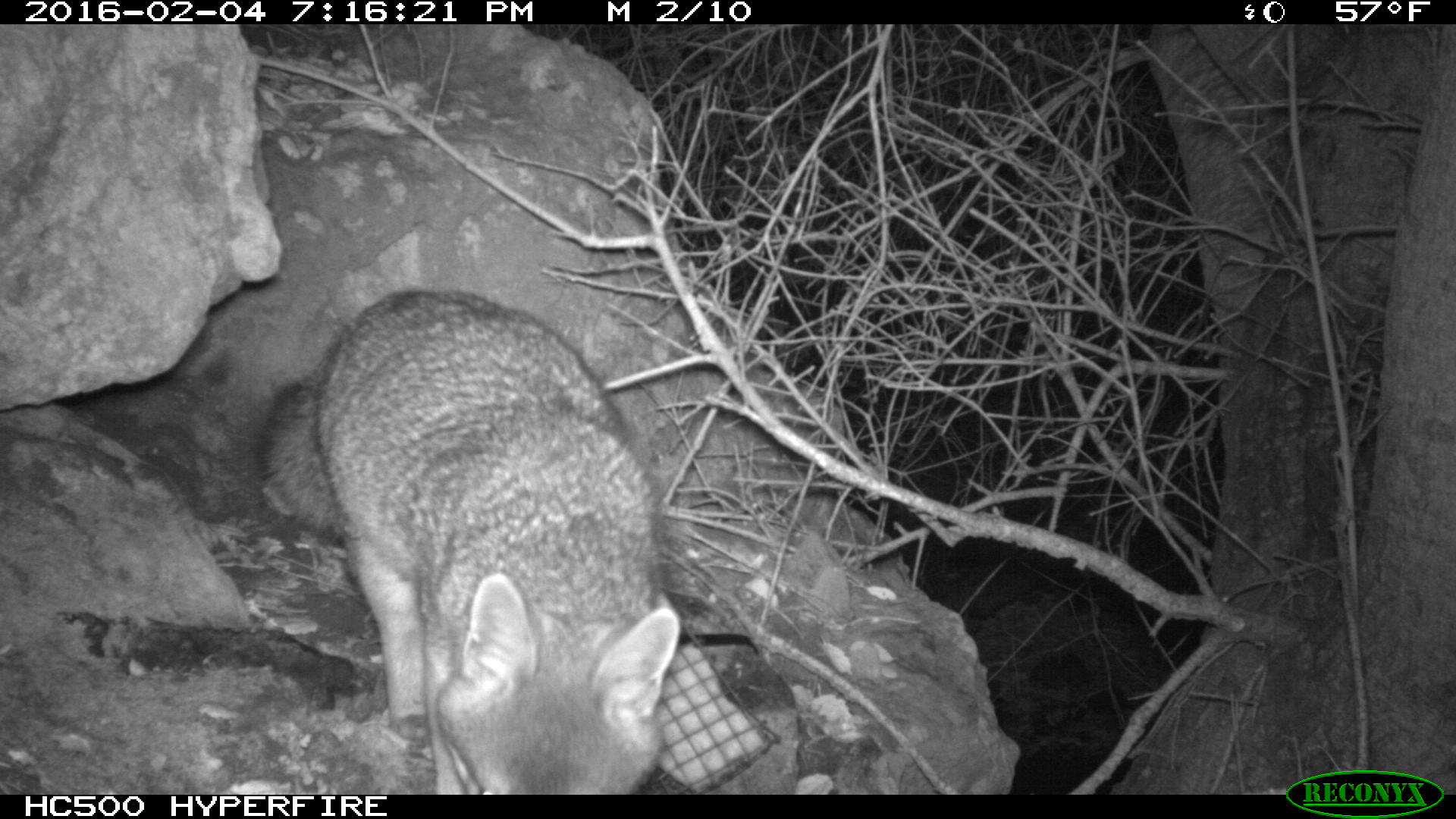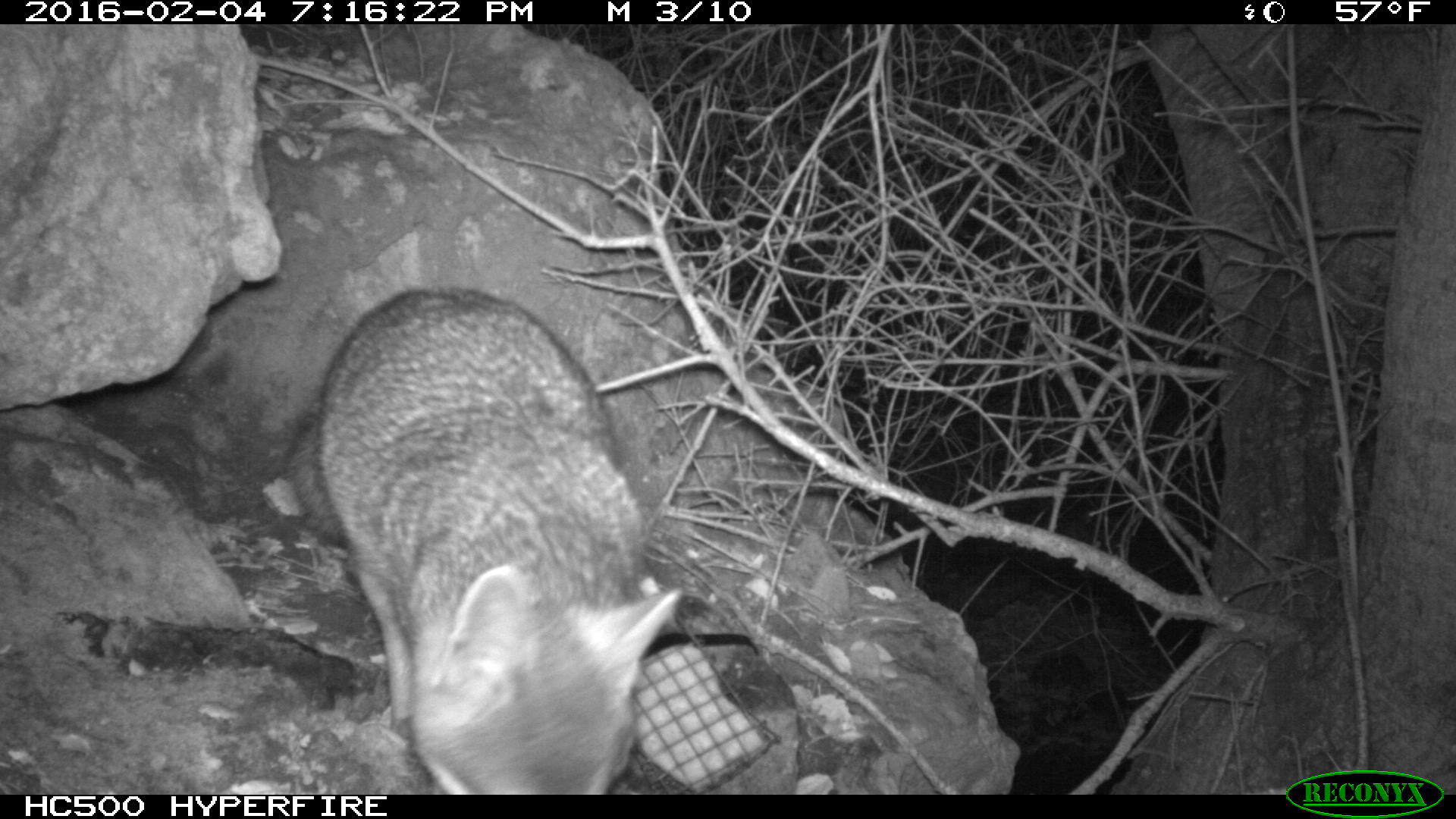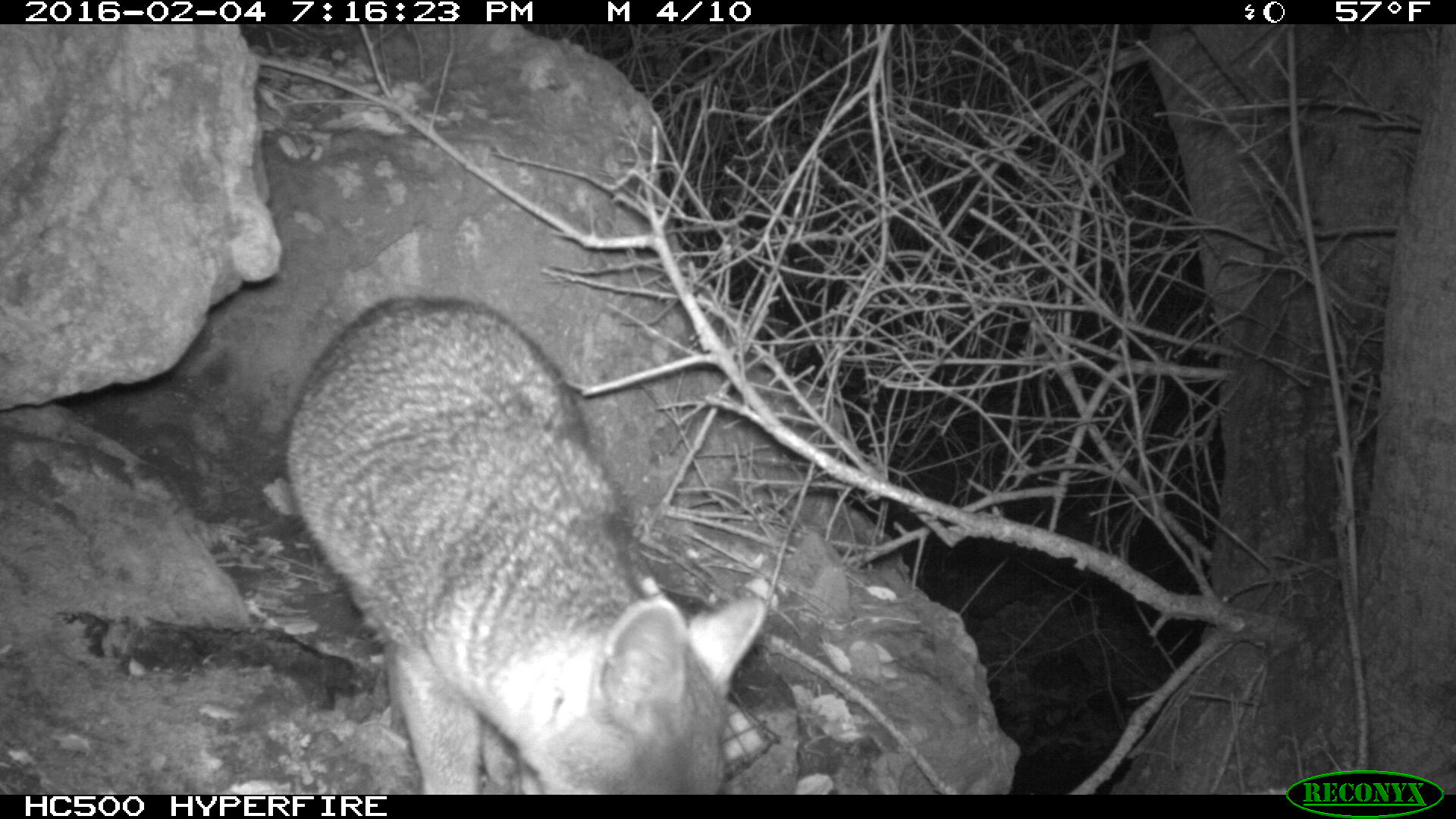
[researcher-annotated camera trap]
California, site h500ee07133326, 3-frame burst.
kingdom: Animalia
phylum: Chordata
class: Mammalia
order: Carnivora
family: Canidae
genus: Urocyon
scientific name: Urocyon littoralis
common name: island fox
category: fox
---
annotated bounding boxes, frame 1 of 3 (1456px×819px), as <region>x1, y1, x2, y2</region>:
fox: <region>256, 286, 682, 793</region>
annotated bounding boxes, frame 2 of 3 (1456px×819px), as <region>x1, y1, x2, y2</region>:
fox: <region>284, 283, 682, 792</region>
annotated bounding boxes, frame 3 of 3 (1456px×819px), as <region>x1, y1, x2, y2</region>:
fox: <region>283, 296, 767, 794</region>